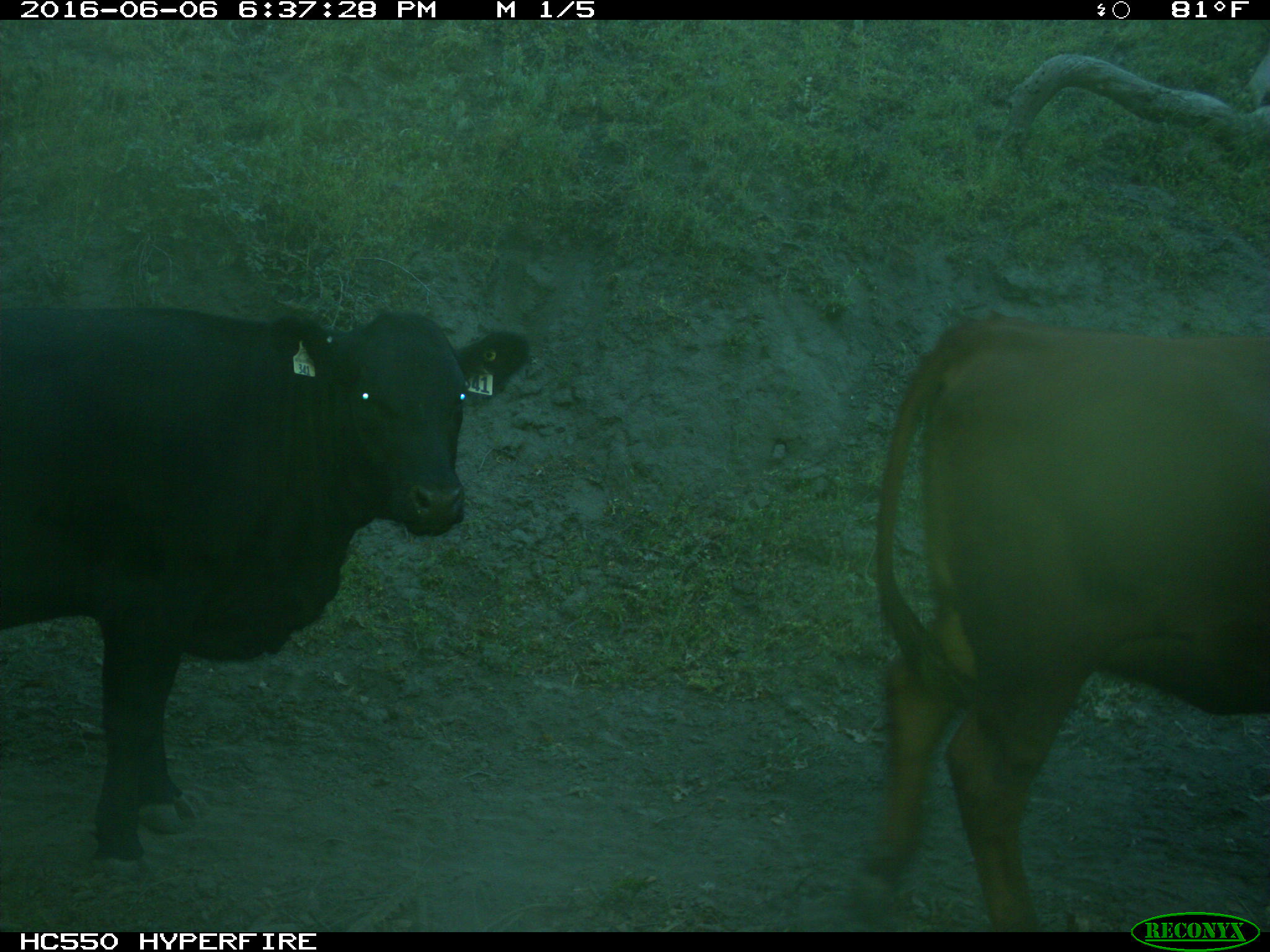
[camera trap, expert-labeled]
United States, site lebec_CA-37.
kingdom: Animalia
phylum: Chordata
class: Mammalia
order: Artiodactyla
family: Bovidae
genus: Bos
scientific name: Bos taurus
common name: domestic cow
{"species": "Bos taurus (domestic cow)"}